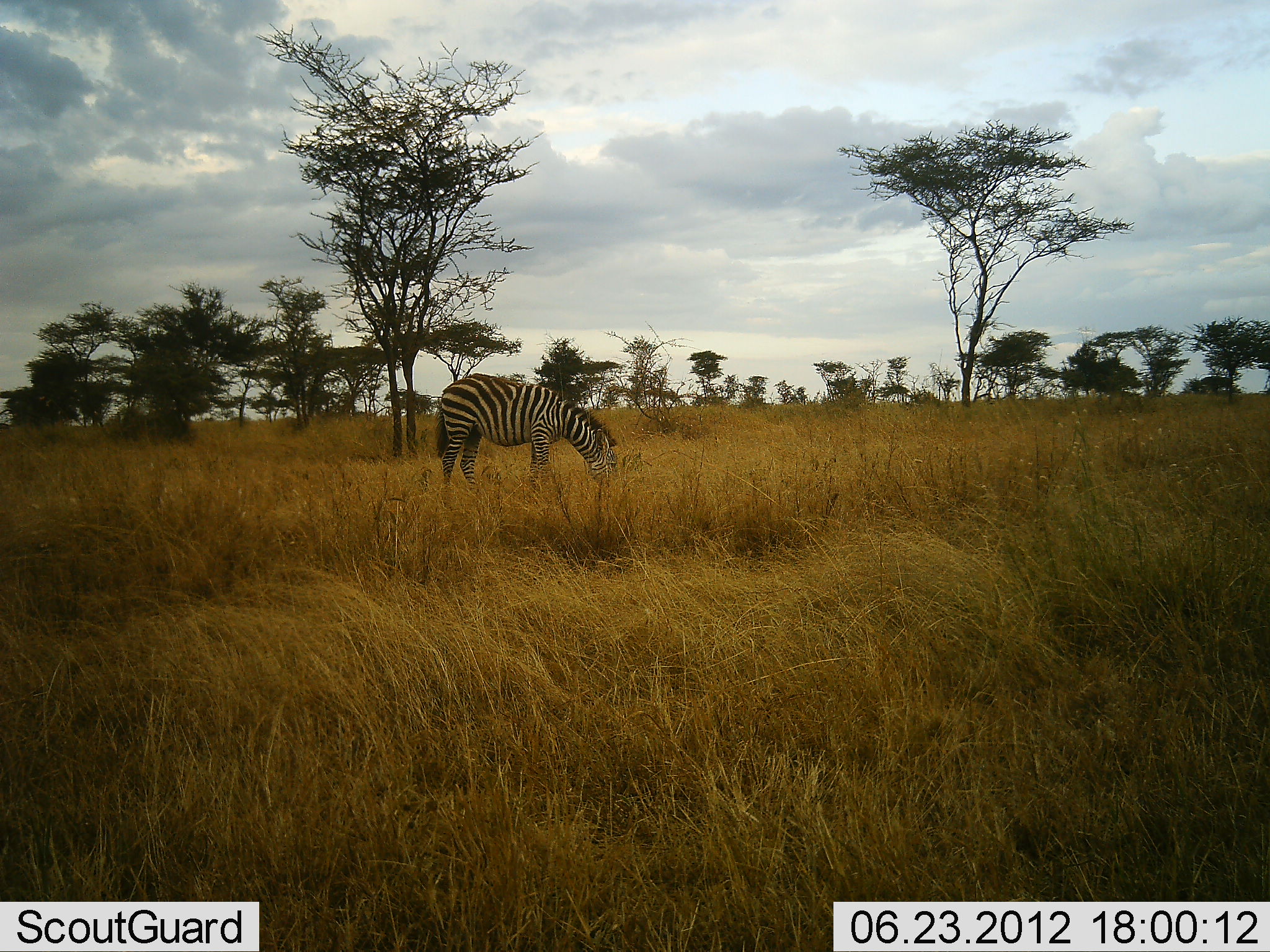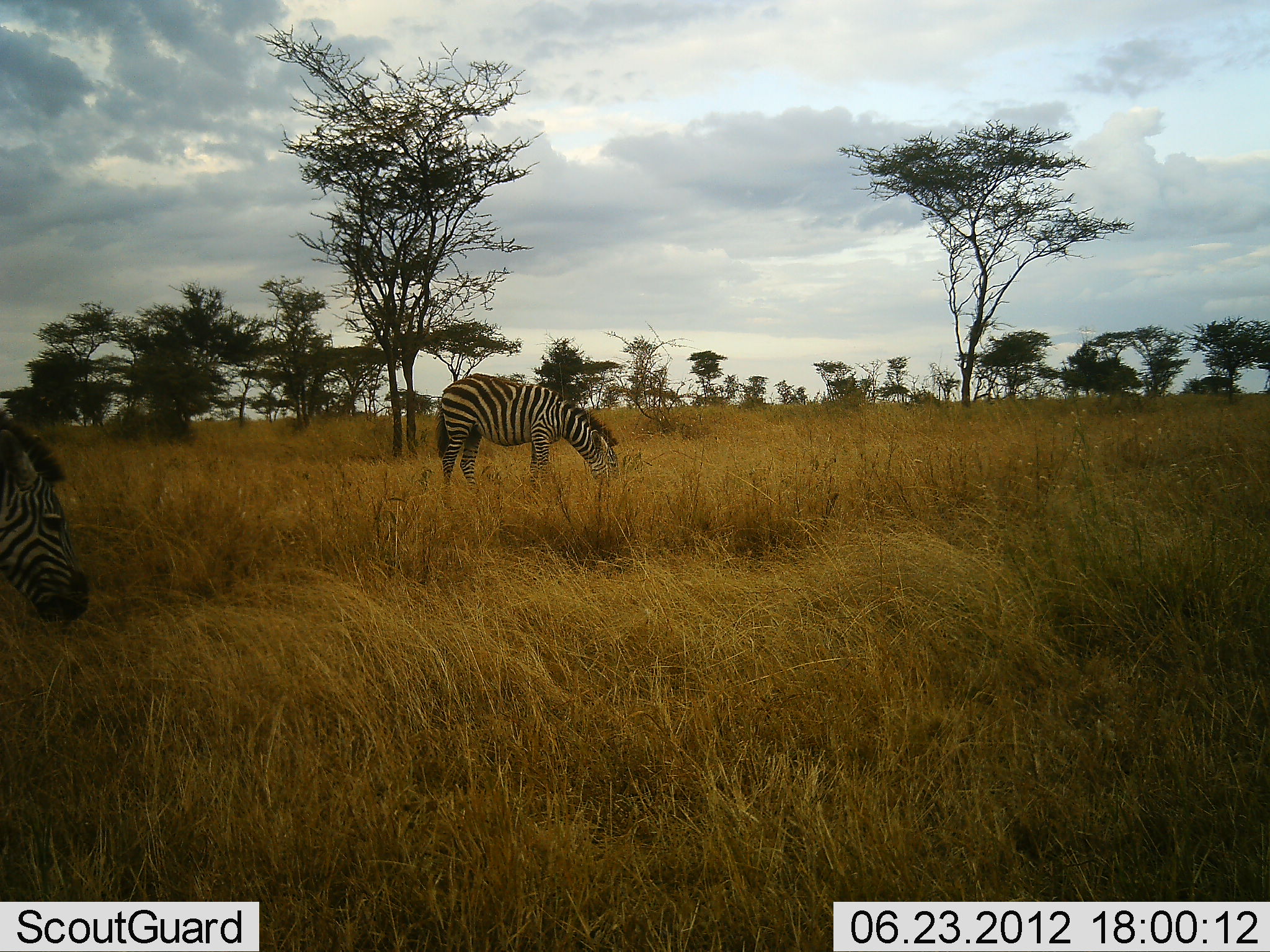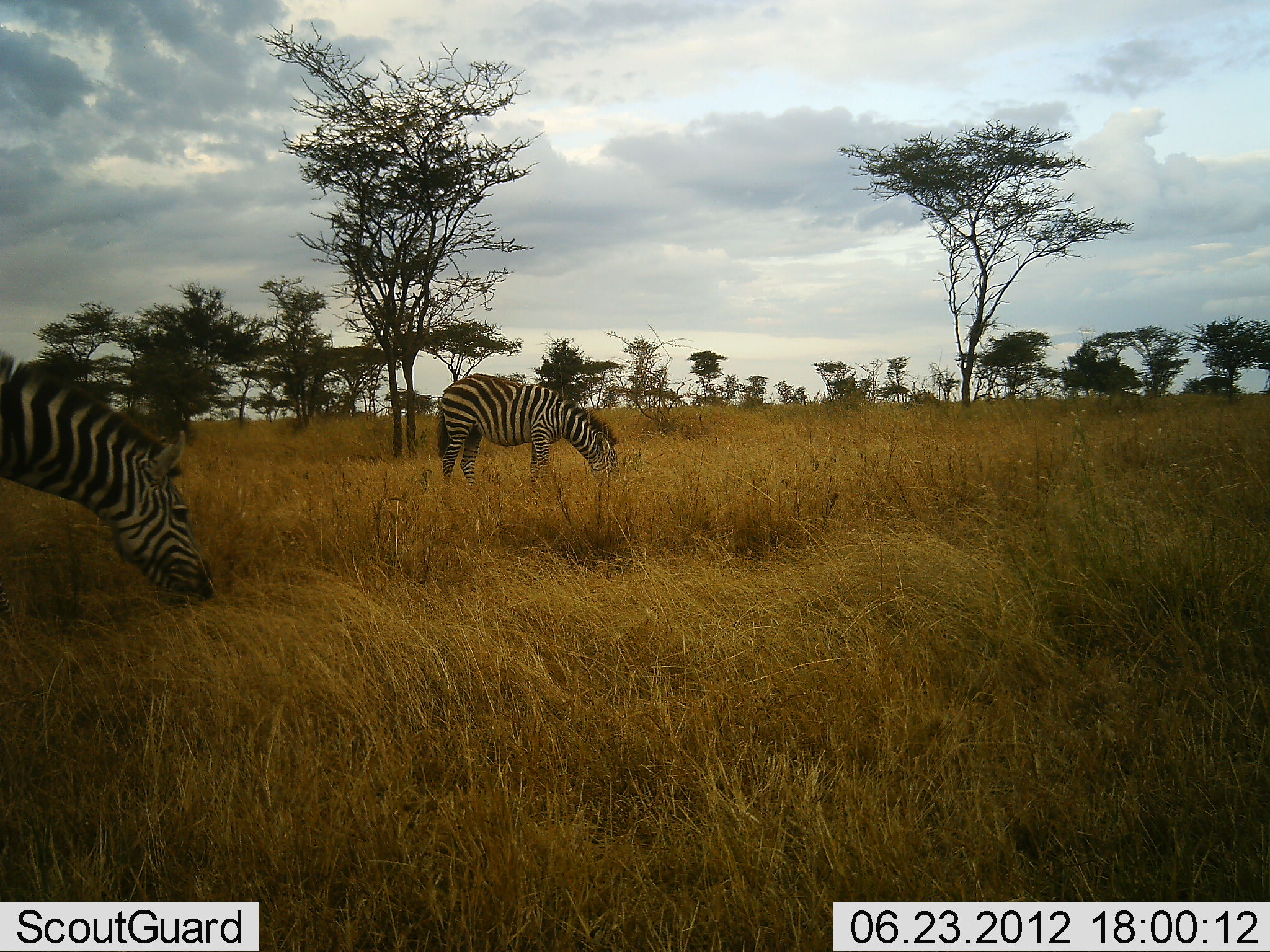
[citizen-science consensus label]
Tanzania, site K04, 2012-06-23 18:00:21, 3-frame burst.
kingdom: Animalia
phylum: Chordata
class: Mammalia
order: Perissodactyla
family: Equidae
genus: Equus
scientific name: Equus quagga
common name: plains zebra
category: zebra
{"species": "zebra (plains zebra) (Equus quagga)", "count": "2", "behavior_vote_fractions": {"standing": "60%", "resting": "0%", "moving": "50%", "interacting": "0%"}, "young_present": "0%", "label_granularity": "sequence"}